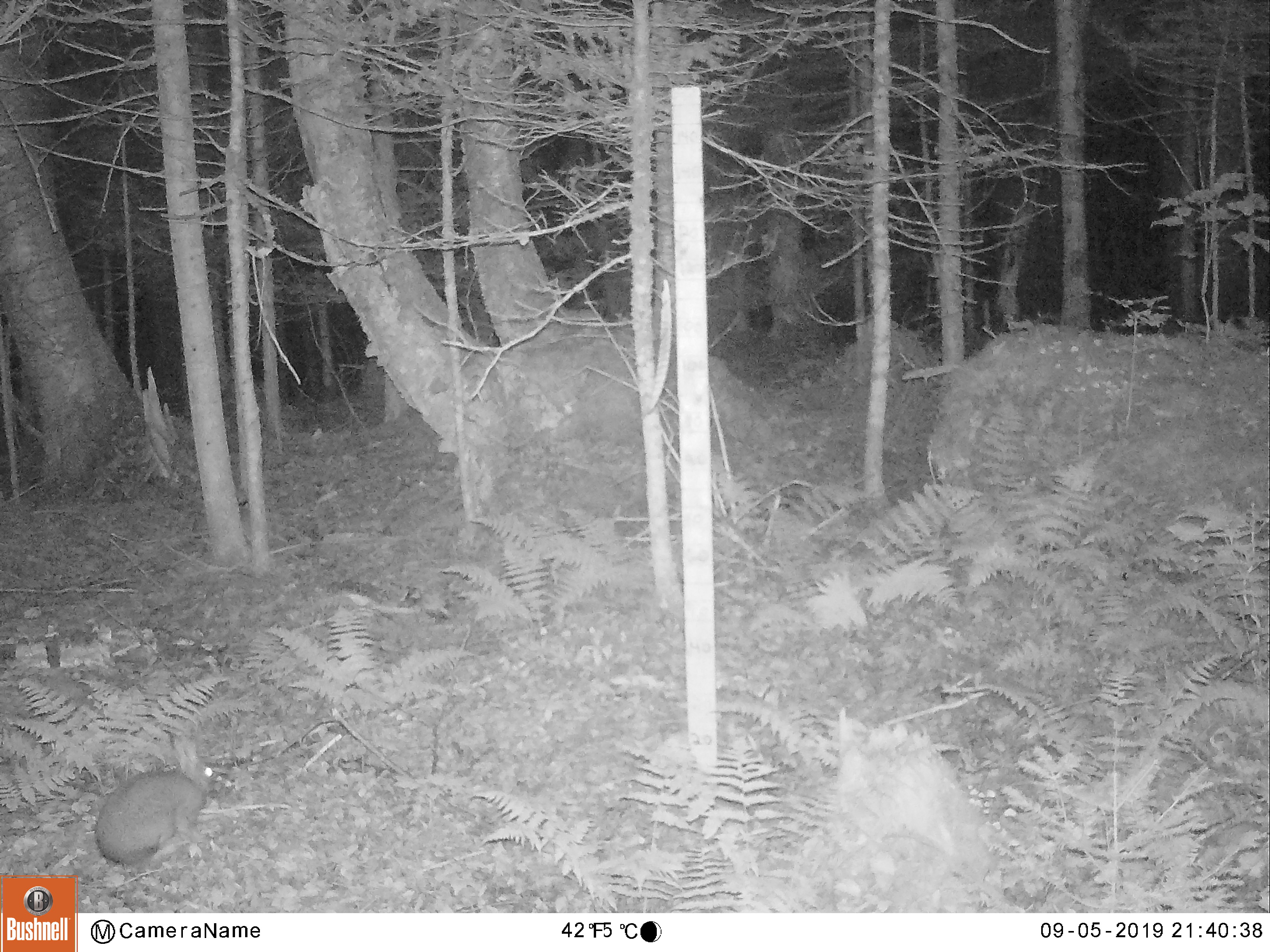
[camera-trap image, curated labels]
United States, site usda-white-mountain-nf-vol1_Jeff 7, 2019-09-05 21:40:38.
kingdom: Animalia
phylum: Chordata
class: Mammalia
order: Lagomorpha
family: Leporidae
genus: Lepus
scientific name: Lepus americanus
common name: snowshoe hare